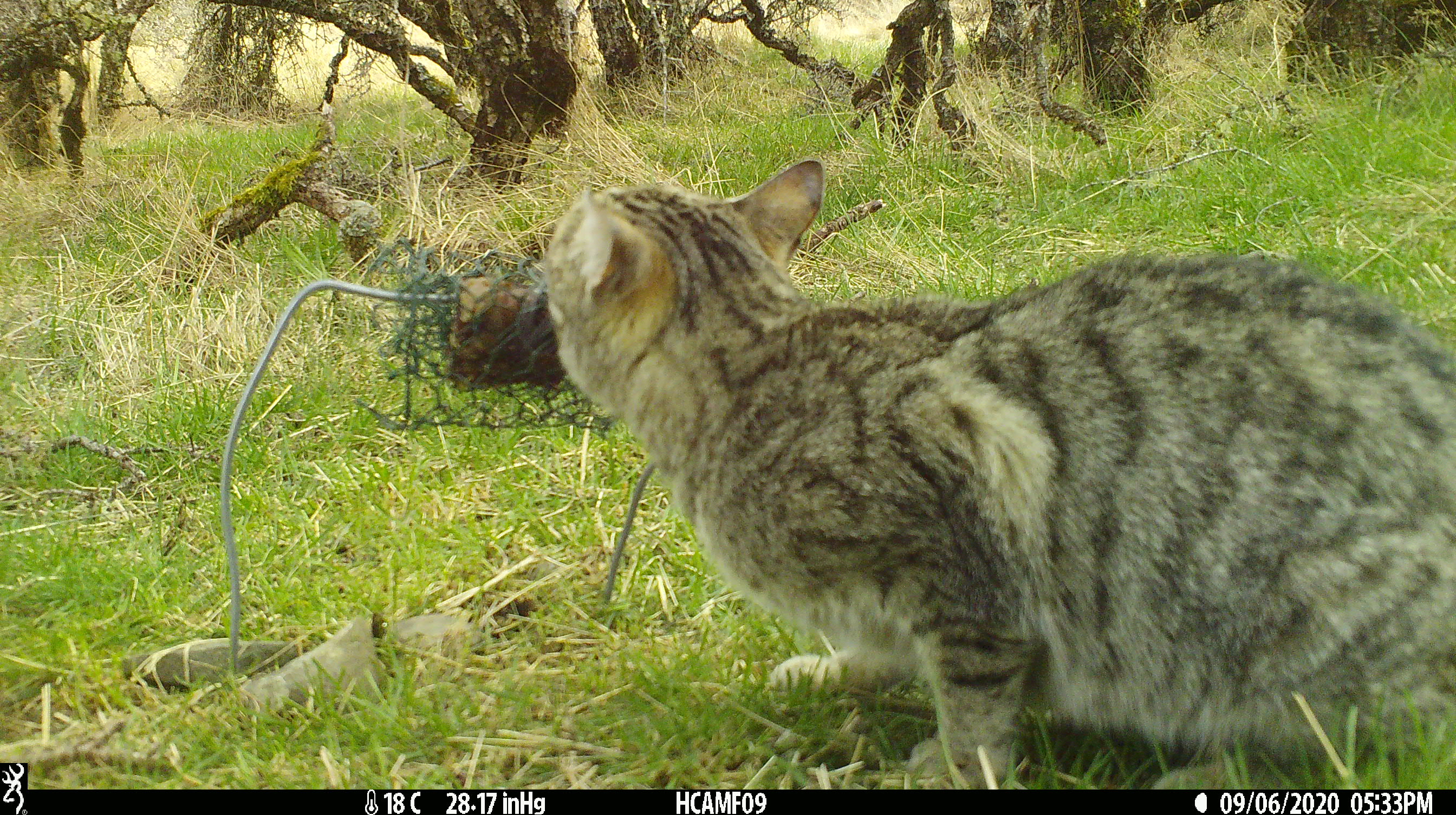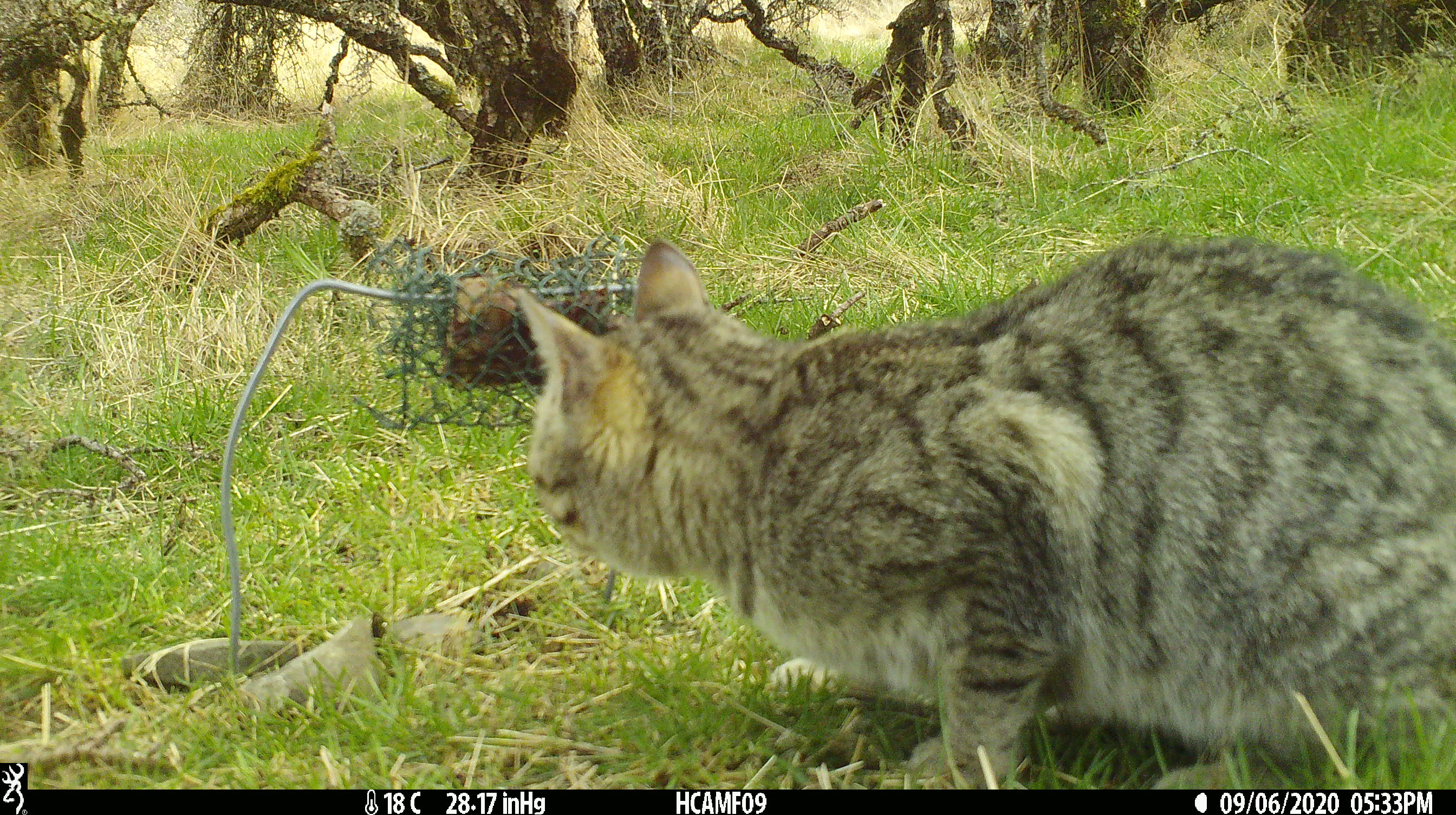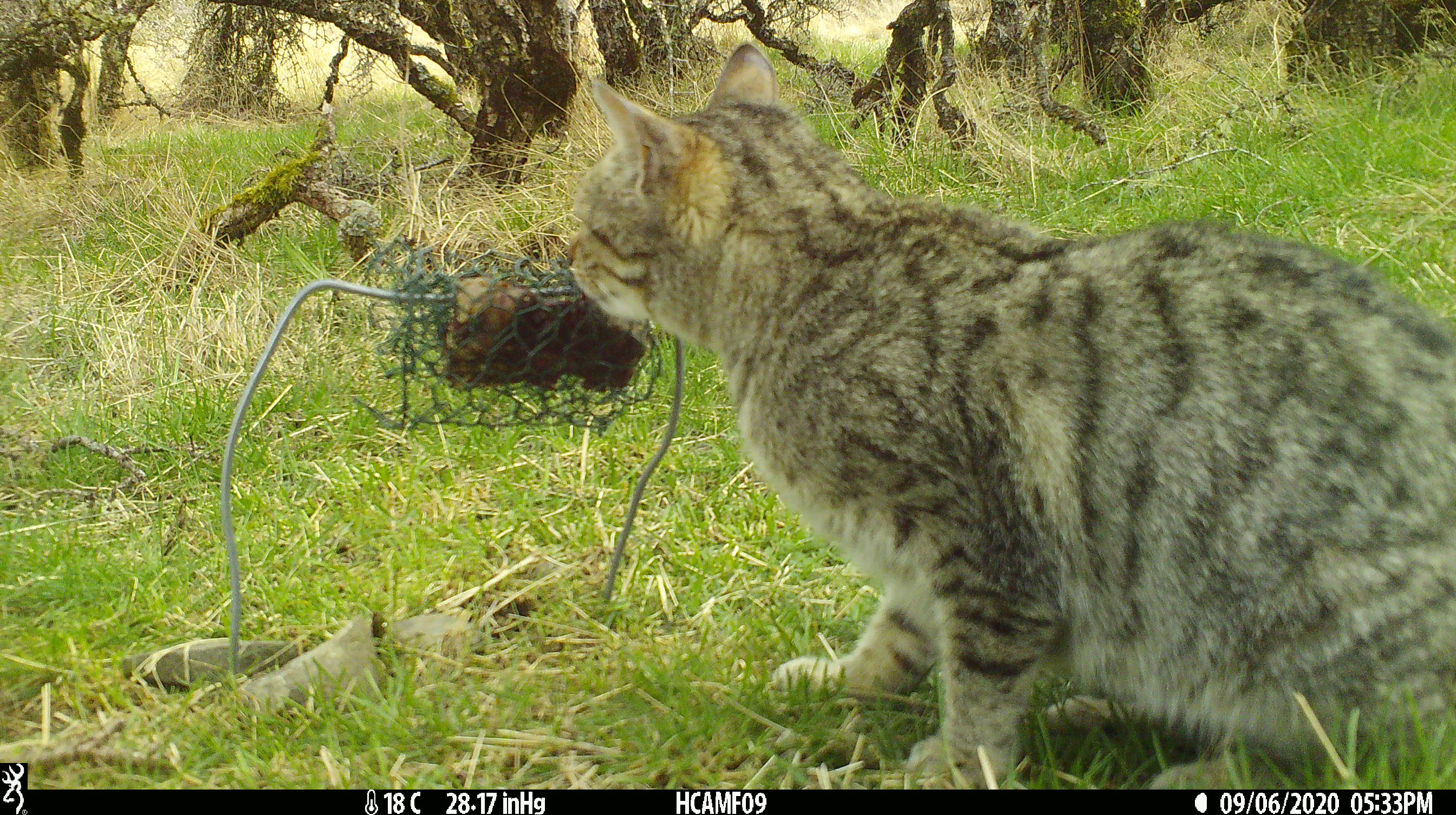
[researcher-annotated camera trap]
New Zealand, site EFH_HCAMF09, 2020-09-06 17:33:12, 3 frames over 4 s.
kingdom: Animalia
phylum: Chordata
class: Mammalia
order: Carnivora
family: Felidae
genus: Felis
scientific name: Felis catus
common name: domestic cat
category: cat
Cat (domestic cat) (Felis catus).